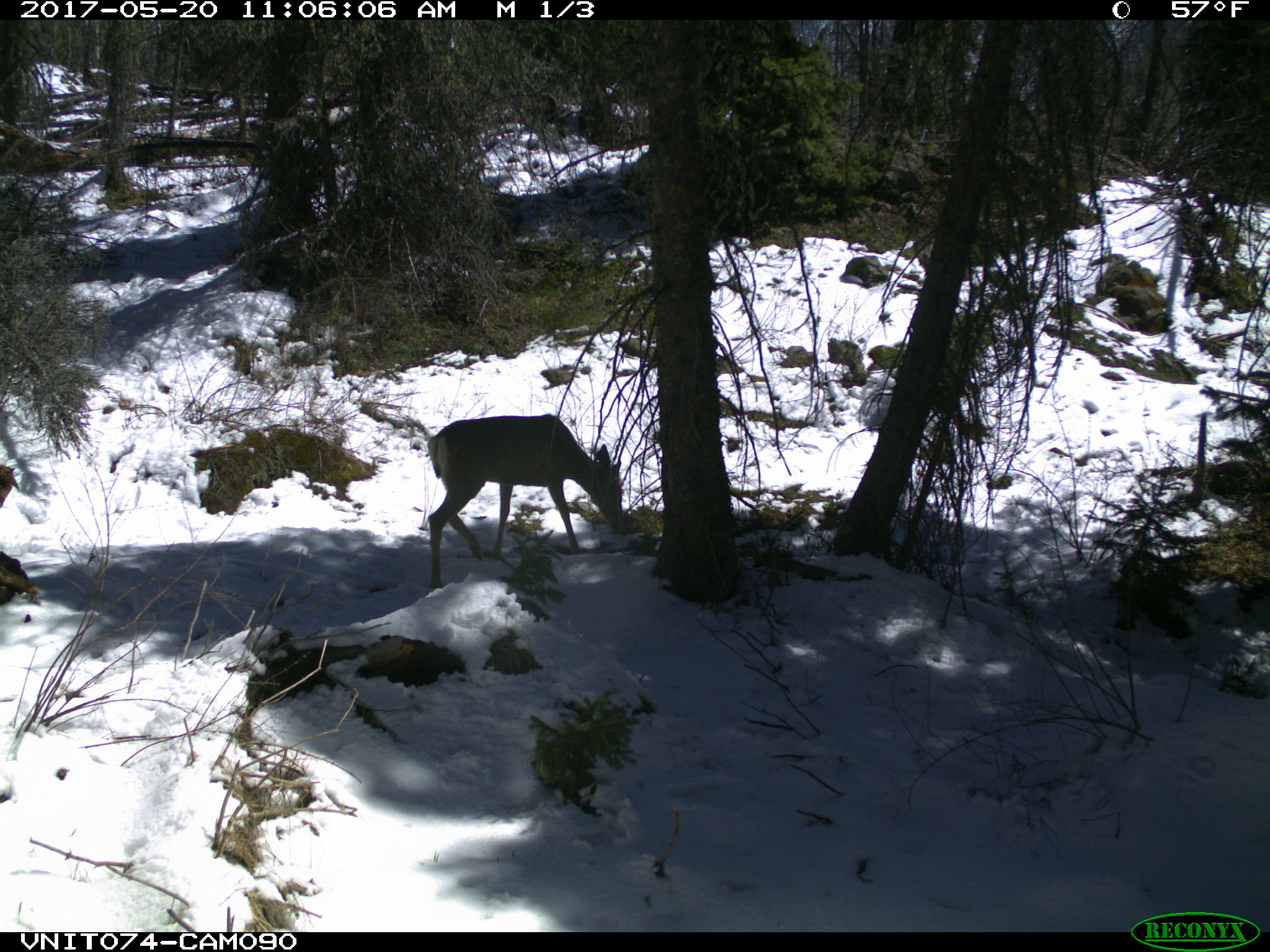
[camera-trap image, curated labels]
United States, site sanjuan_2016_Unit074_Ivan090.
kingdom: Animalia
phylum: Chordata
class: Mammalia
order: Artiodactyla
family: Cervidae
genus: Odocoileus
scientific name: Odocoileus hemionus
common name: mule deer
Odocoileus hemionus (mule deer).